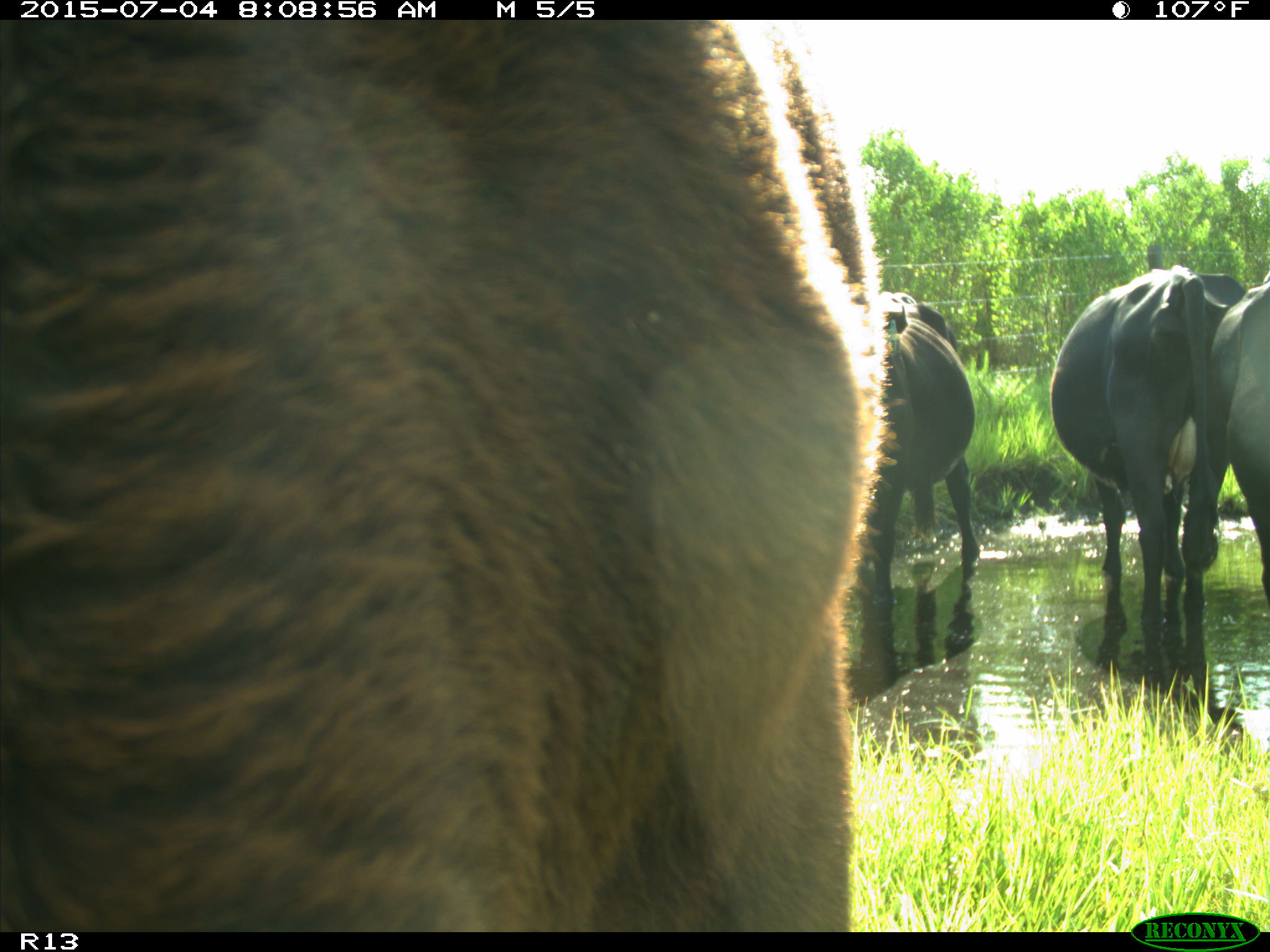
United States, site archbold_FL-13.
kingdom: Animalia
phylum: Chordata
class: Mammalia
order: Artiodactyla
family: Bovidae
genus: Bos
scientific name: Bos taurus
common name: domestic cow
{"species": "Bos taurus (domestic cow)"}